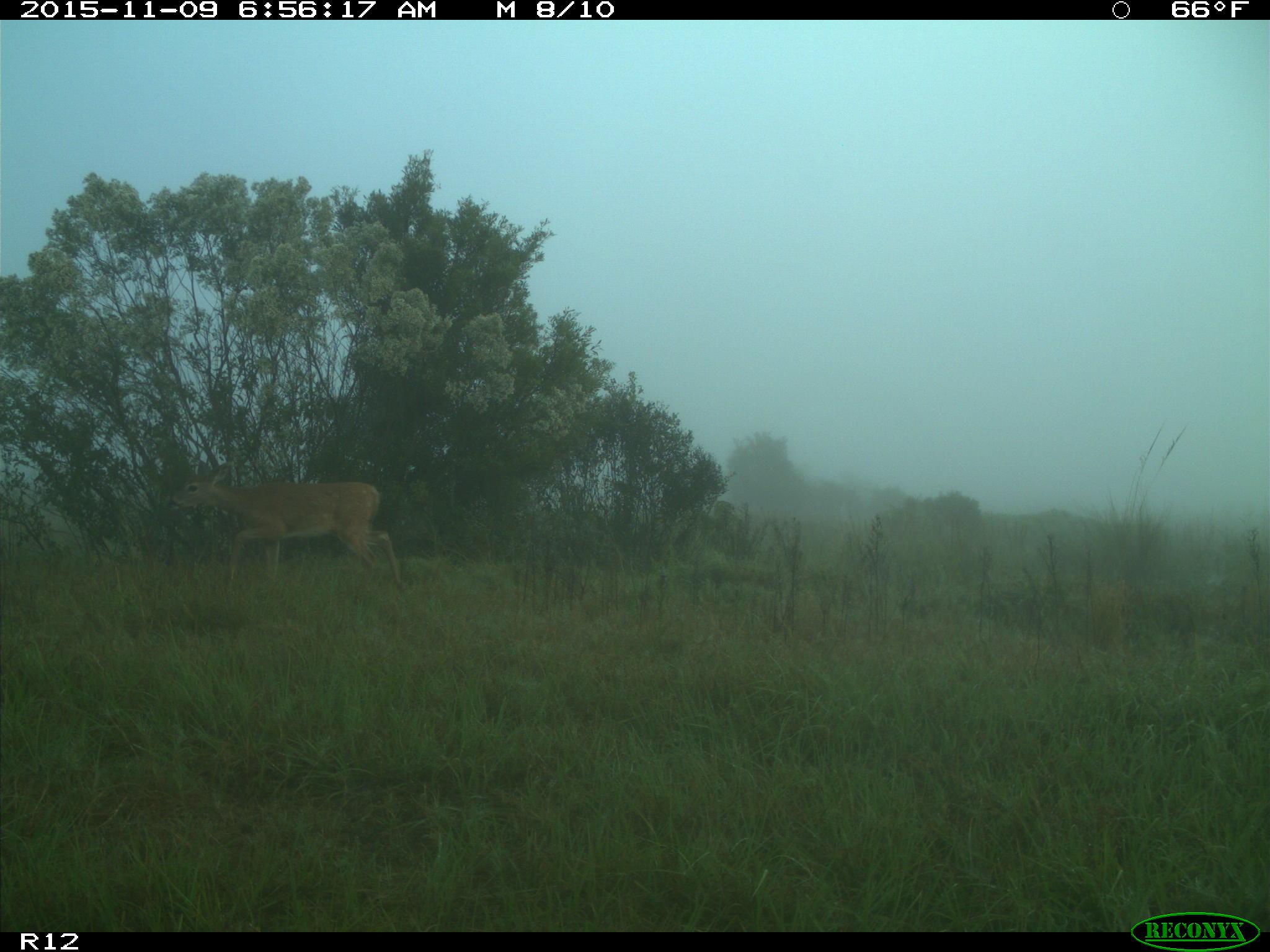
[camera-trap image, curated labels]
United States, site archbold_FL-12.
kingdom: Animalia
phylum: Chordata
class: Mammalia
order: Artiodactyla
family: Cervidae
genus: Odocoileus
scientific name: Odocoileus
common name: deer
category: unidentified deer